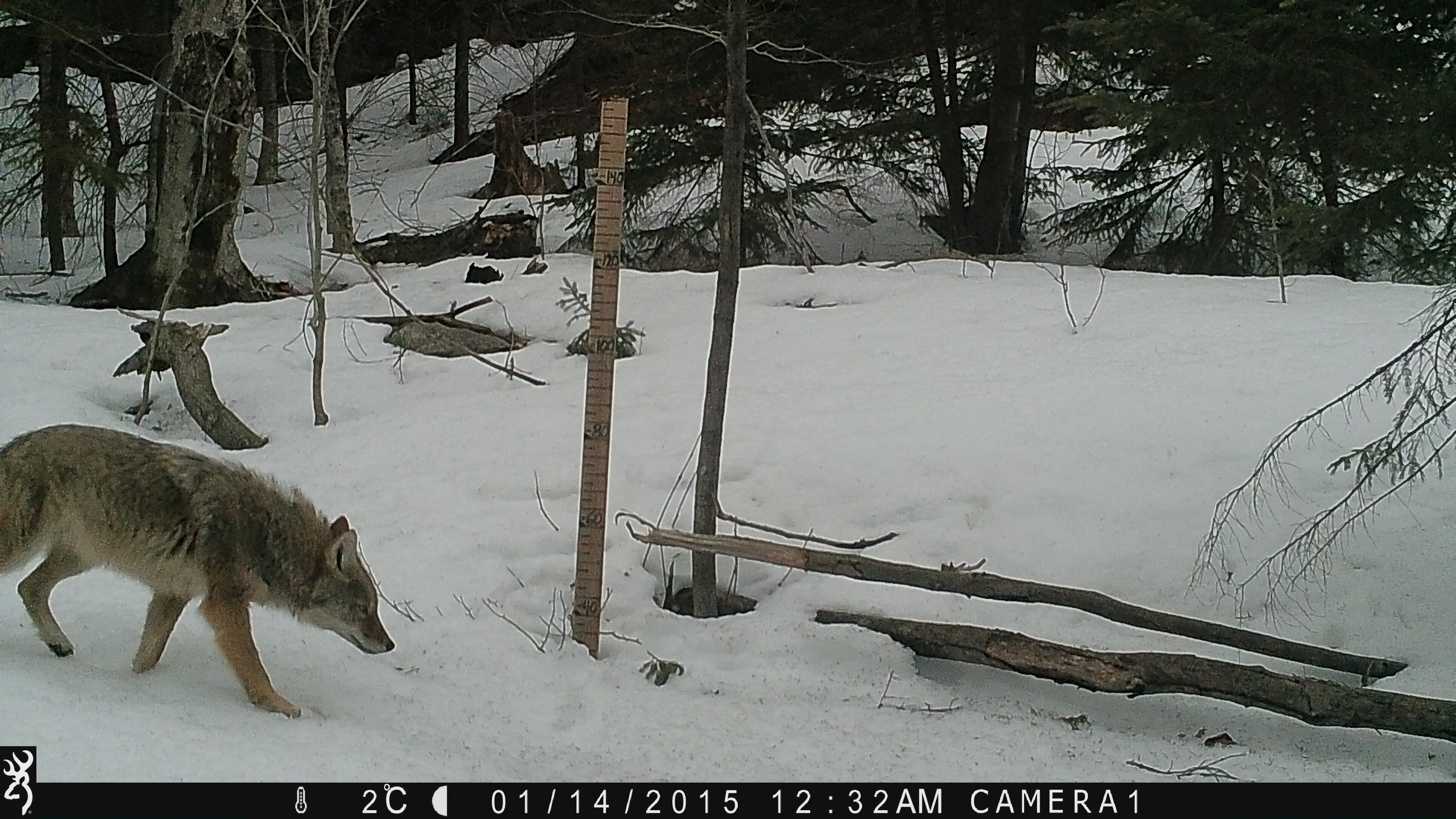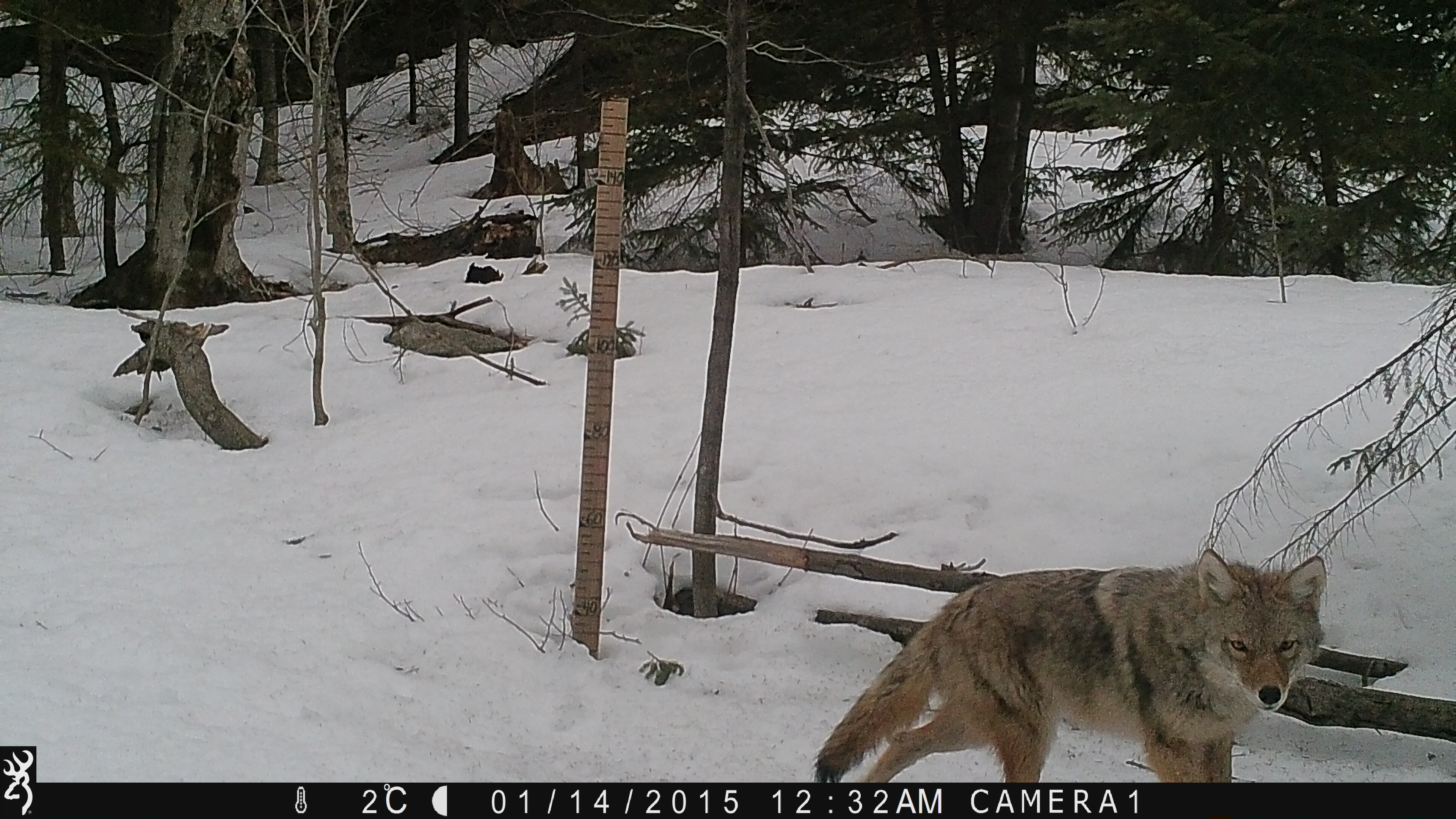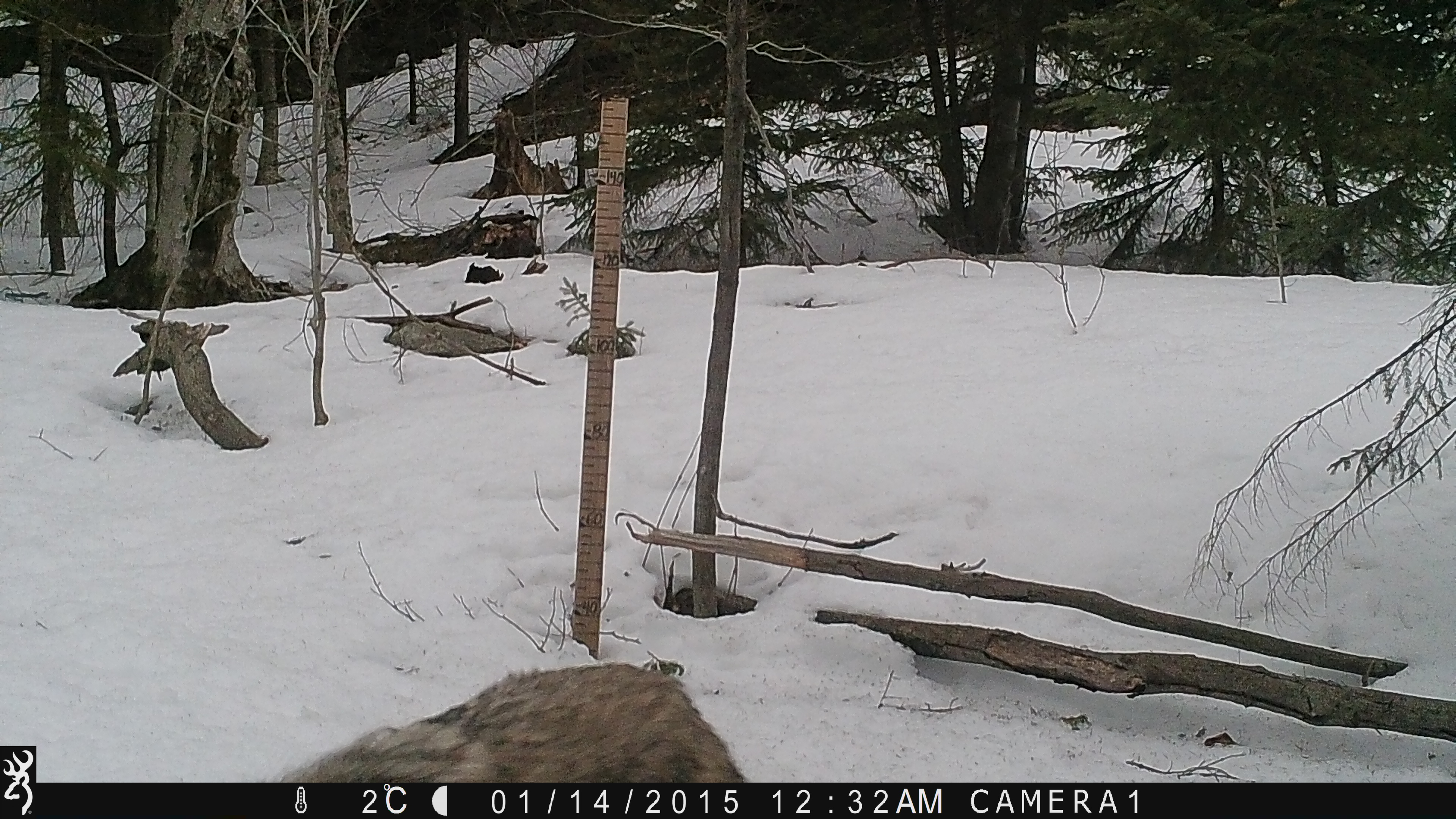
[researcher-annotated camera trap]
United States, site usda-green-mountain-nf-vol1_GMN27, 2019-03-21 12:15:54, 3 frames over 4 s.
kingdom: Animalia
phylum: Chordata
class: Mammalia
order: Carnivora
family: Canidae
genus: Canis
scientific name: Canis latrans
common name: coyote